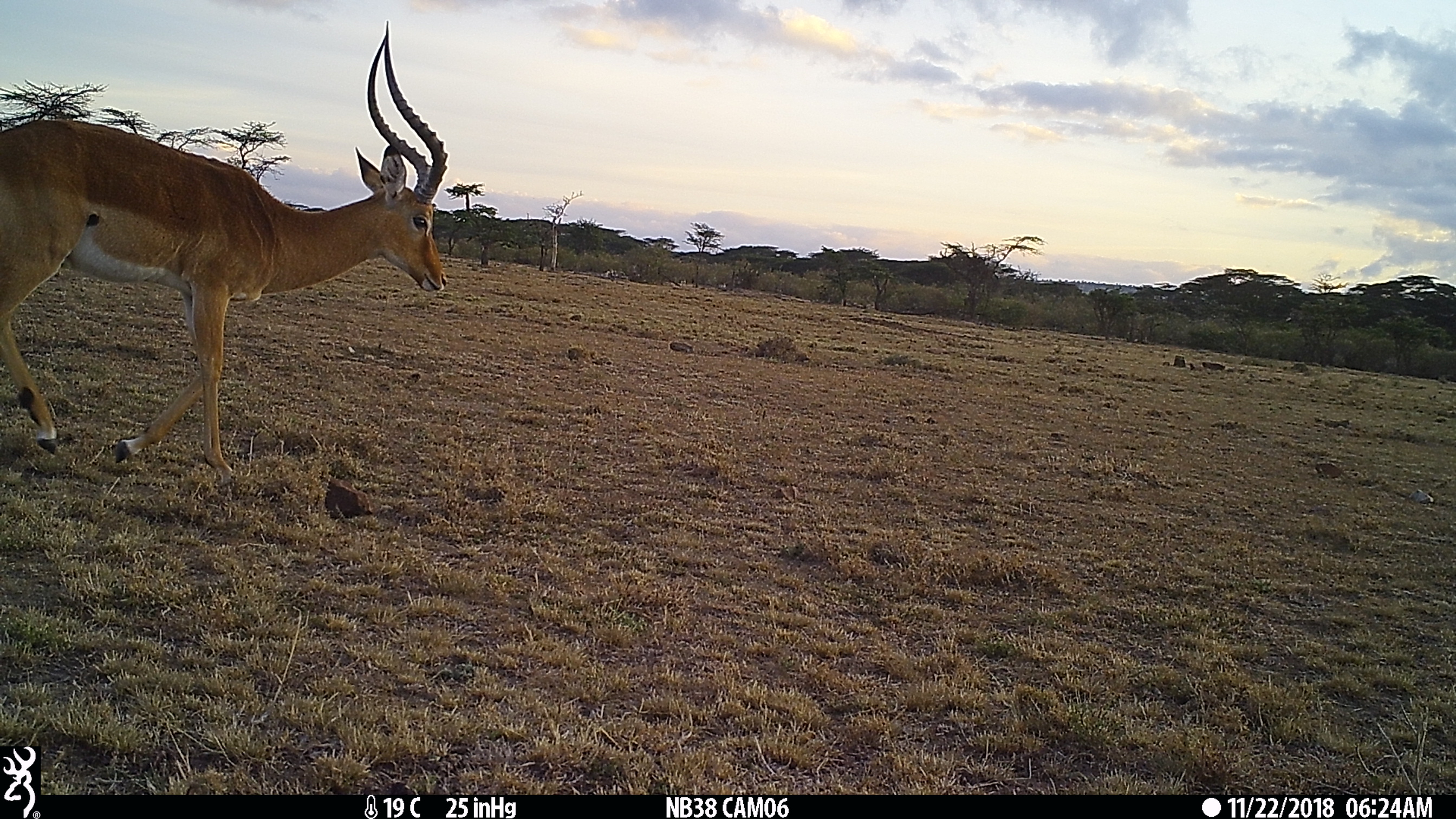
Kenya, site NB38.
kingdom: Animalia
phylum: Chordata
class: Mammalia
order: Artiodactyla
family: Bovidae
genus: Aepyceros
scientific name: Aepyceros melampus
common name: impala